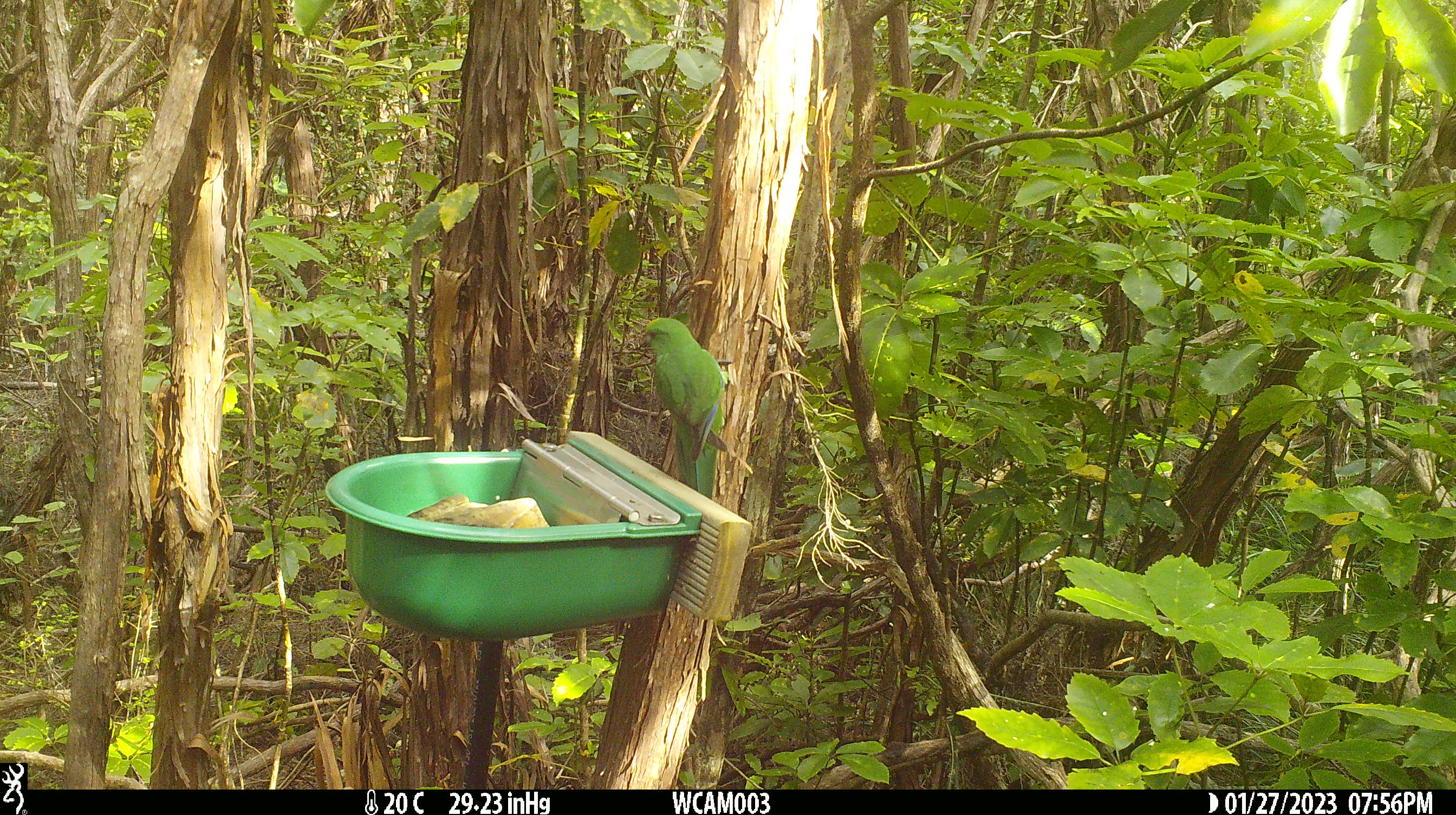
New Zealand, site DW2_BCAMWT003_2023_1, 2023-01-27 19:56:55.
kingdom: Animalia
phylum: Chordata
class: Aves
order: Psittaciformes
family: Psittaculidae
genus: Cyanoramphus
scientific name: Cyanoramphus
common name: parakeet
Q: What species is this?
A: Parakeet (Cyanoramphus).